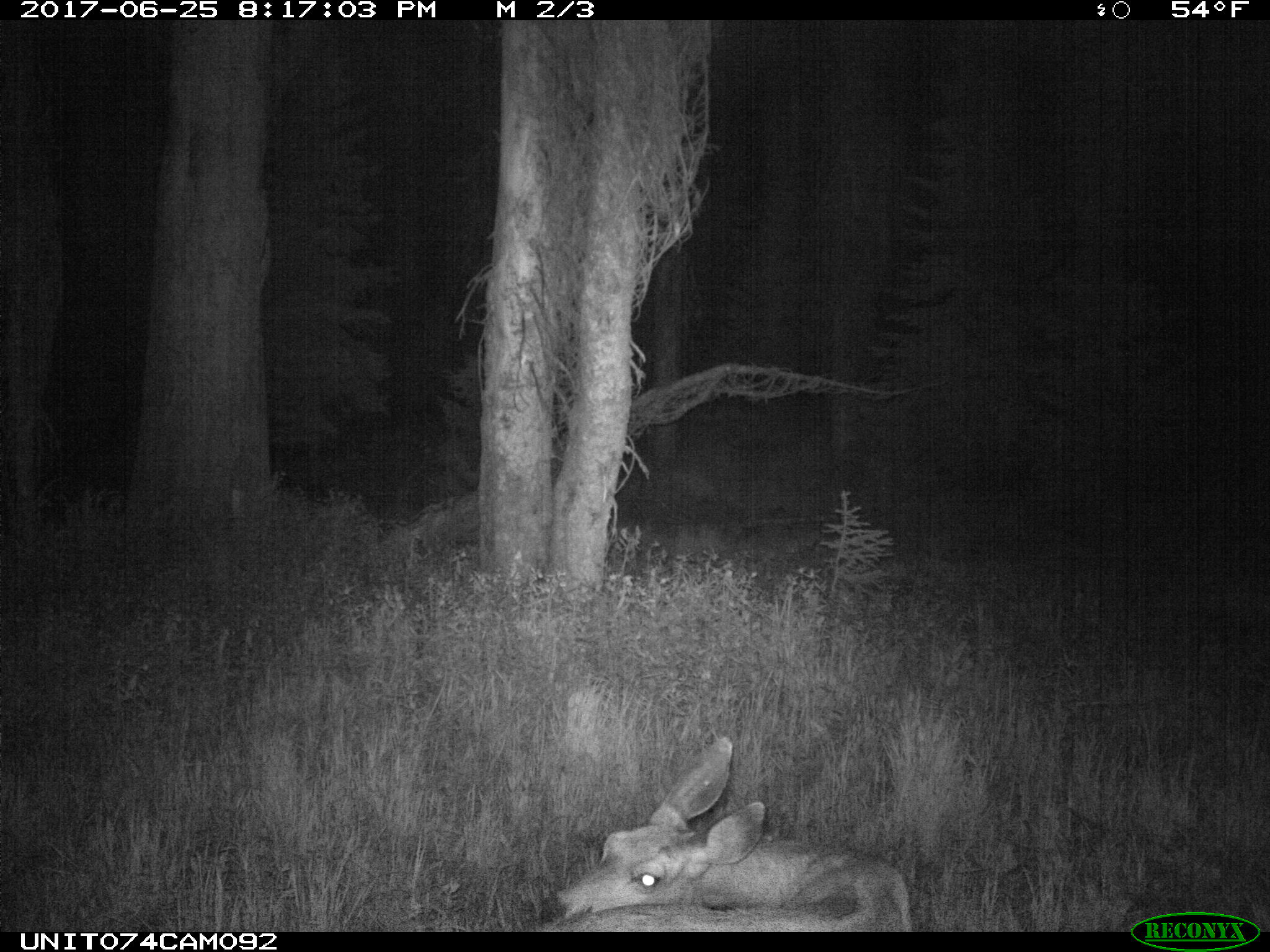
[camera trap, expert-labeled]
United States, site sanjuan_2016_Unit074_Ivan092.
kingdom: Animalia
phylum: Chordata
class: Mammalia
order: Artiodactyla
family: Cervidae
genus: Odocoileus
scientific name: Odocoileus hemionus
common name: mule deer